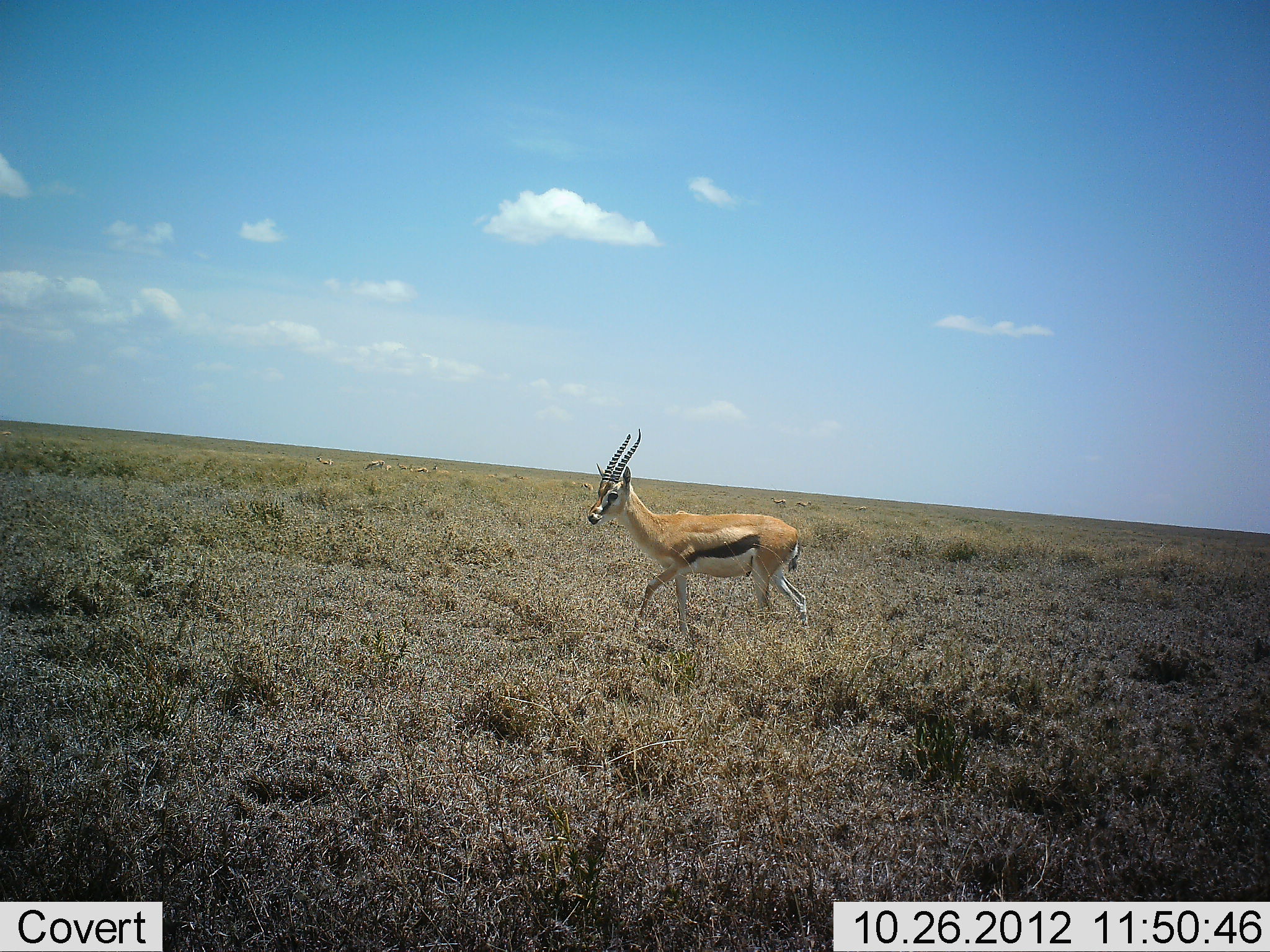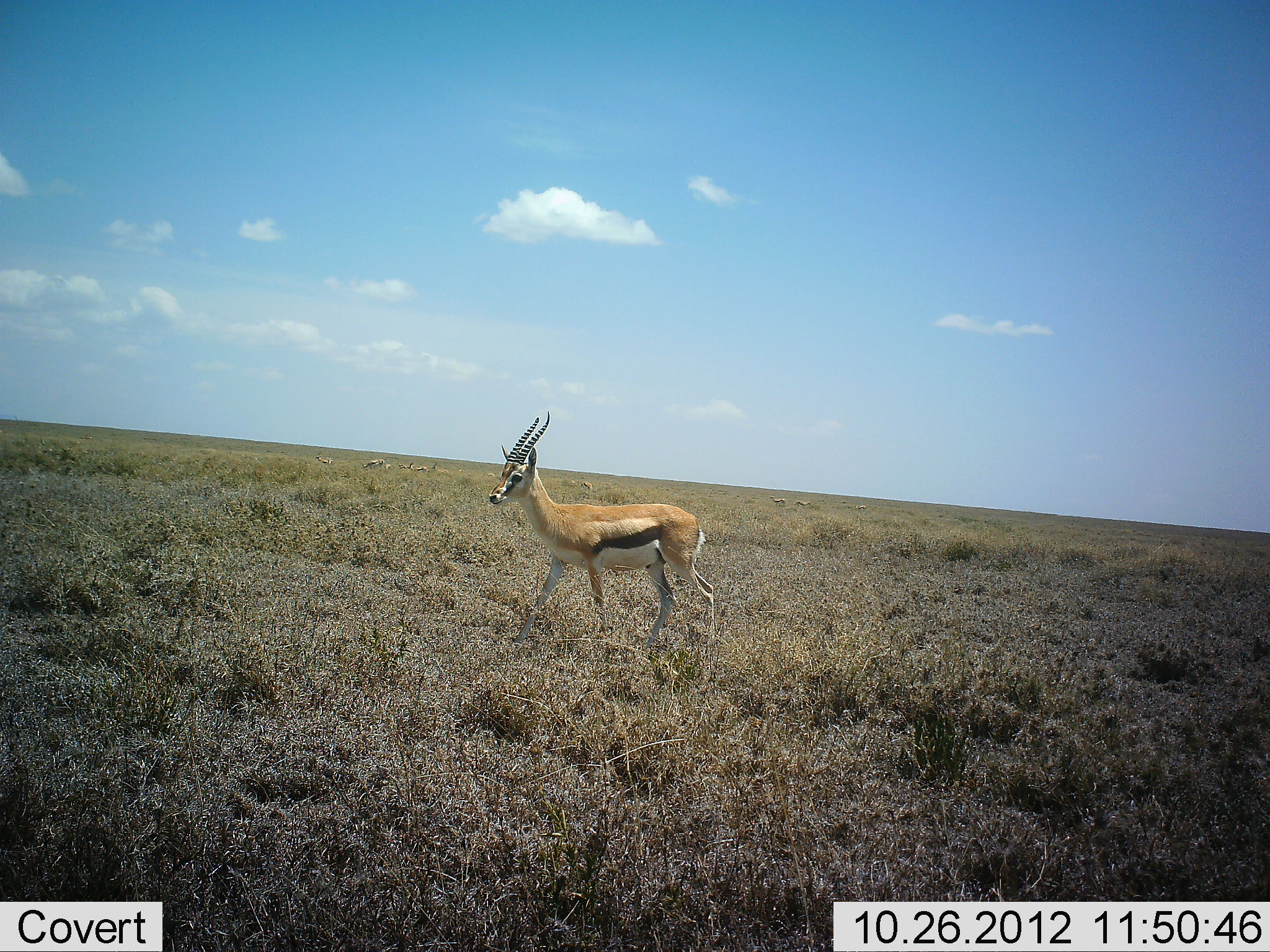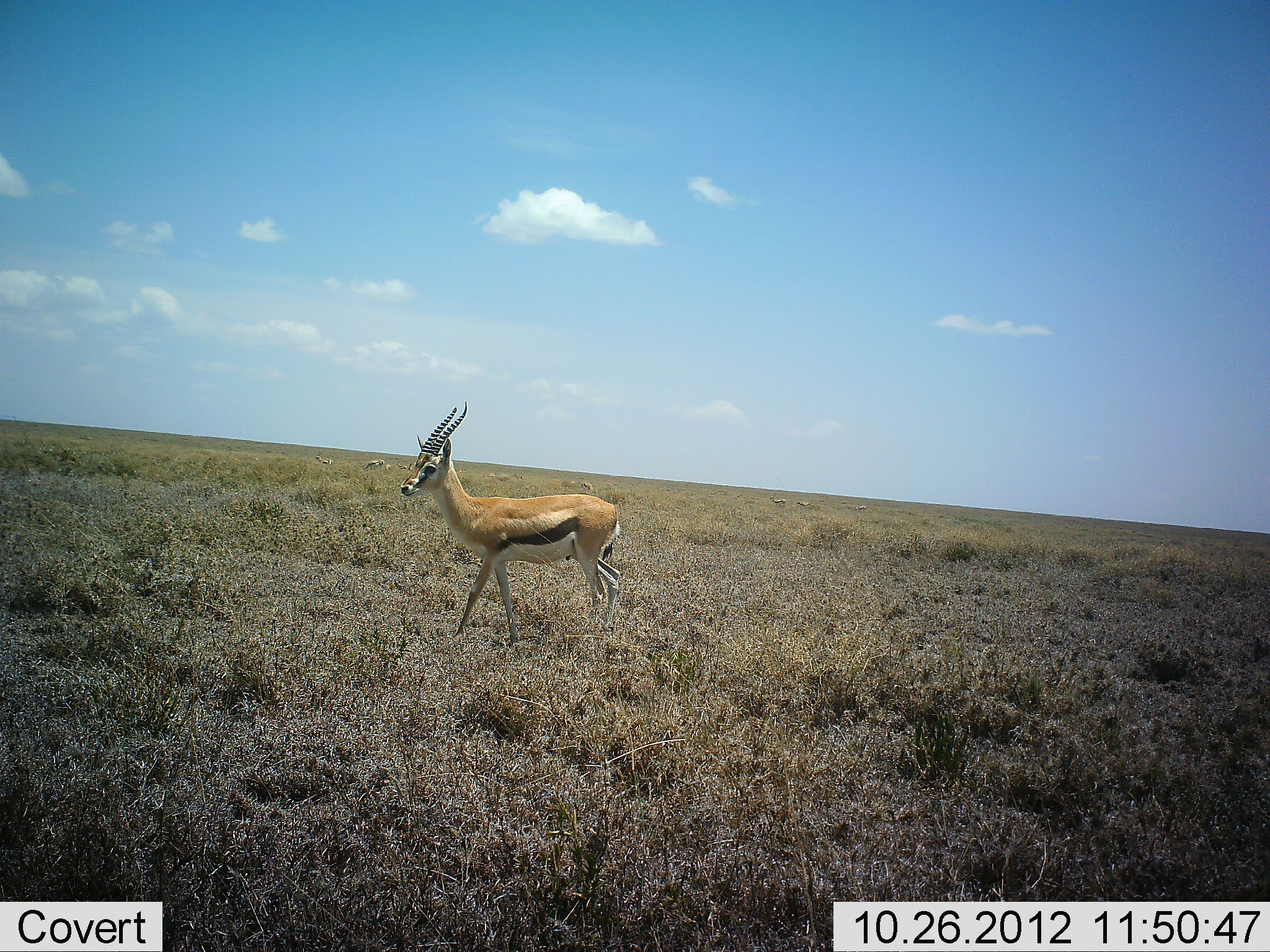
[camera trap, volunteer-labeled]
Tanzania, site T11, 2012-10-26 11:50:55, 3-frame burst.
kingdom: Animalia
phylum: Chordata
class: Mammalia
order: Artiodactyla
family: Bovidae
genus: Eudorcas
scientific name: Eudorcas thomsonii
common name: thomson's gazelle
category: gazellethomsons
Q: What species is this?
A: Gazellethomsons (thomson's gazelle) (Eudorcas thomsonii).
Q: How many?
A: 1.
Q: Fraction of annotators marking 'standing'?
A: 10%.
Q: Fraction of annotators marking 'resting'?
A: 0%.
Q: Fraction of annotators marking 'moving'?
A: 100%.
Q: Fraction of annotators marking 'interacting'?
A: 0%.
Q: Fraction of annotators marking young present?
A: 0%.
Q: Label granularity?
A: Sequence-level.